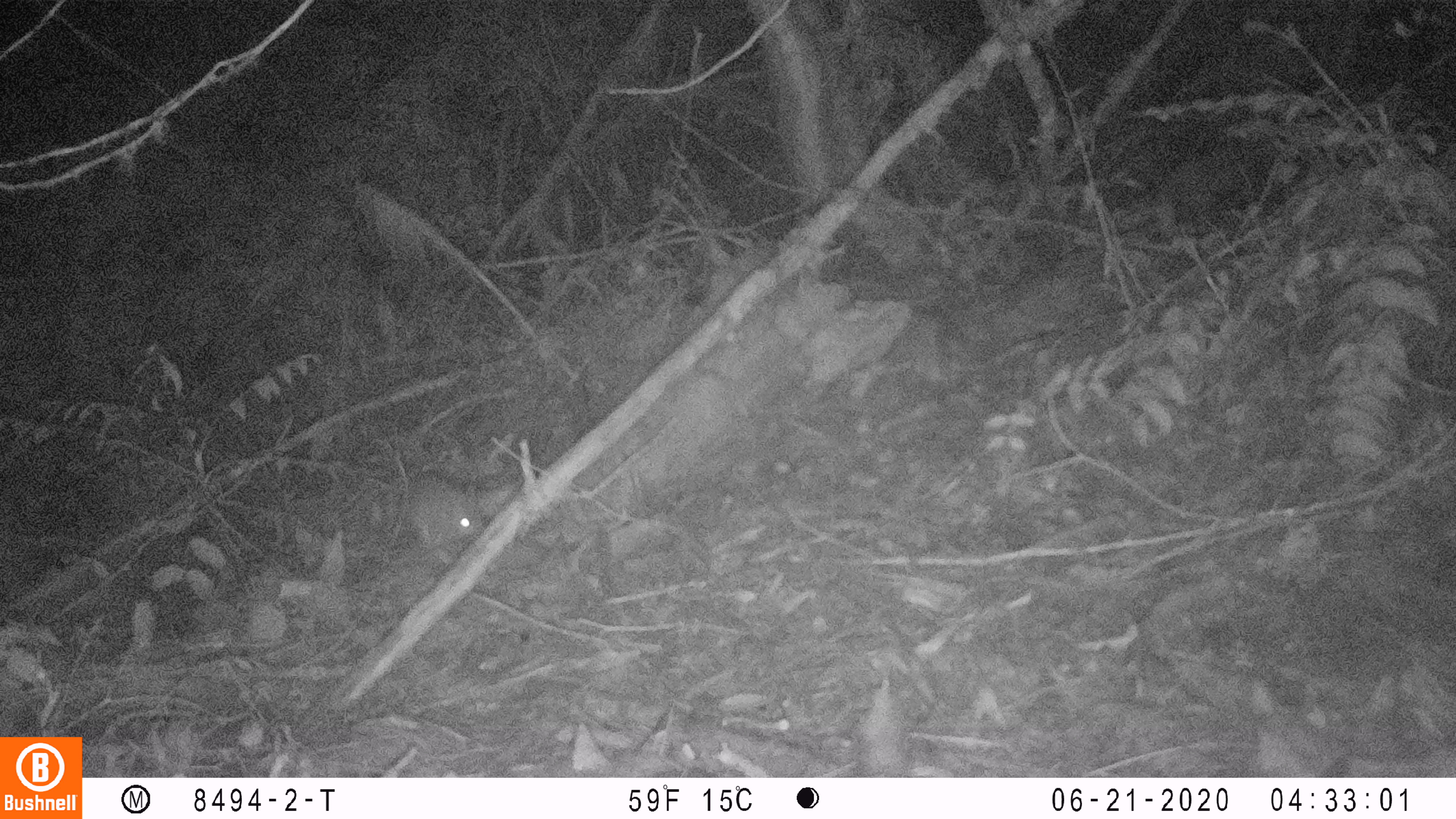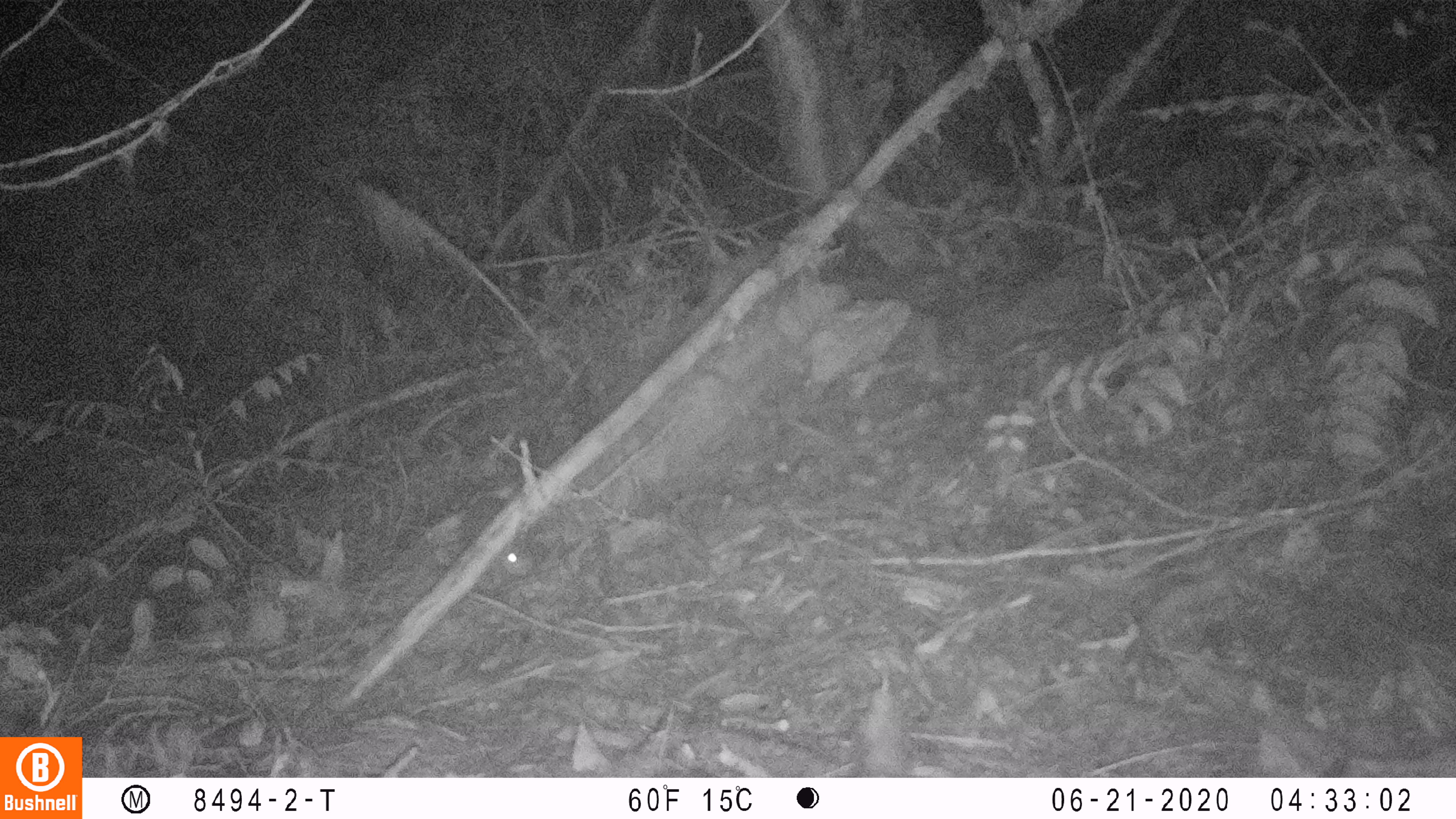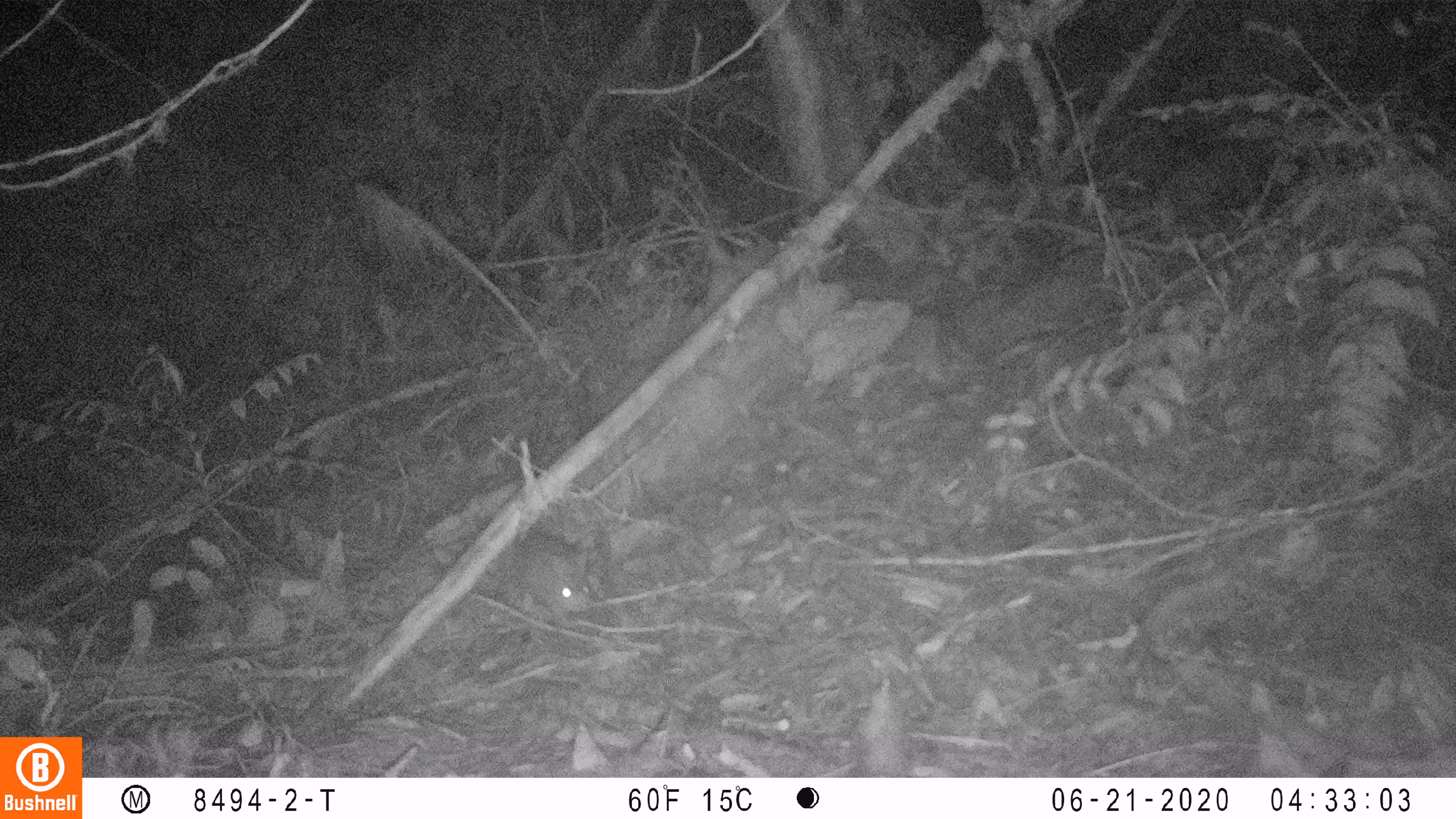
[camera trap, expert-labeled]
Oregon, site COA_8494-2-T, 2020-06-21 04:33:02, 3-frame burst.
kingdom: Animalia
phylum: Chordata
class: Mammalia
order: Lagomorpha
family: Leporidae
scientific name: Leporidae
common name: hares and rabbits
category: leporidae family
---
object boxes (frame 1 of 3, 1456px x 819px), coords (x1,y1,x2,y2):
leporidae family: (406,467,483,550)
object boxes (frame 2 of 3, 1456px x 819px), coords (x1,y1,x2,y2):
leporidae family: (461,493,535,579)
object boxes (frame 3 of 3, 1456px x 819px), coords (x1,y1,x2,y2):
leporidae family: (521,529,592,615)